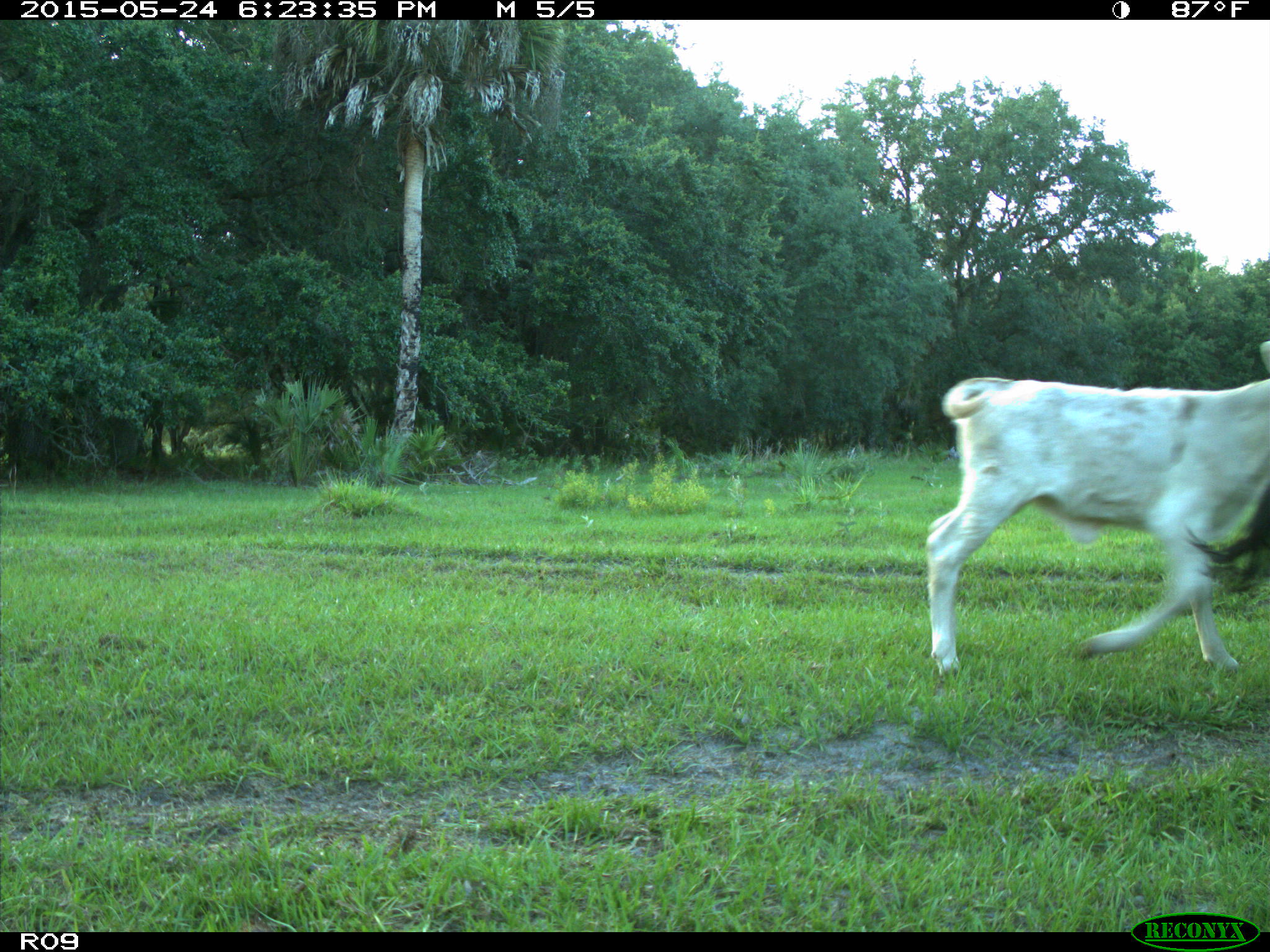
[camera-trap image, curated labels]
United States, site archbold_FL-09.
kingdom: Animalia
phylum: Chordata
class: Mammalia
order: Artiodactyla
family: Bovidae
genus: Bos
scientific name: Bos taurus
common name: domestic cow